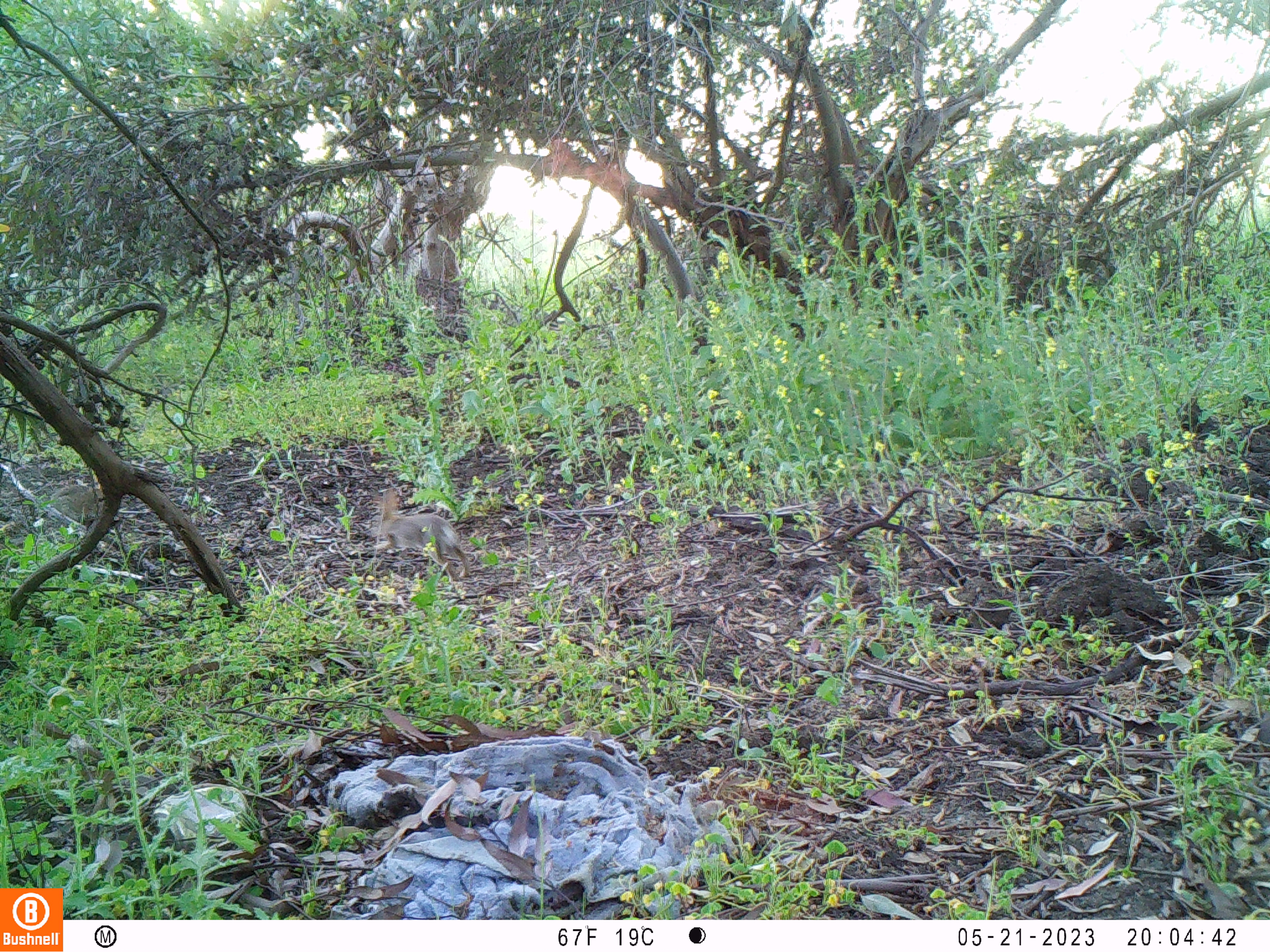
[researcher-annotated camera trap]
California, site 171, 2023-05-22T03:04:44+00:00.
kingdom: Animalia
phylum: Chordata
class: Mammalia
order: Lagomorpha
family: Leporidae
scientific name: Leporidae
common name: rabbit